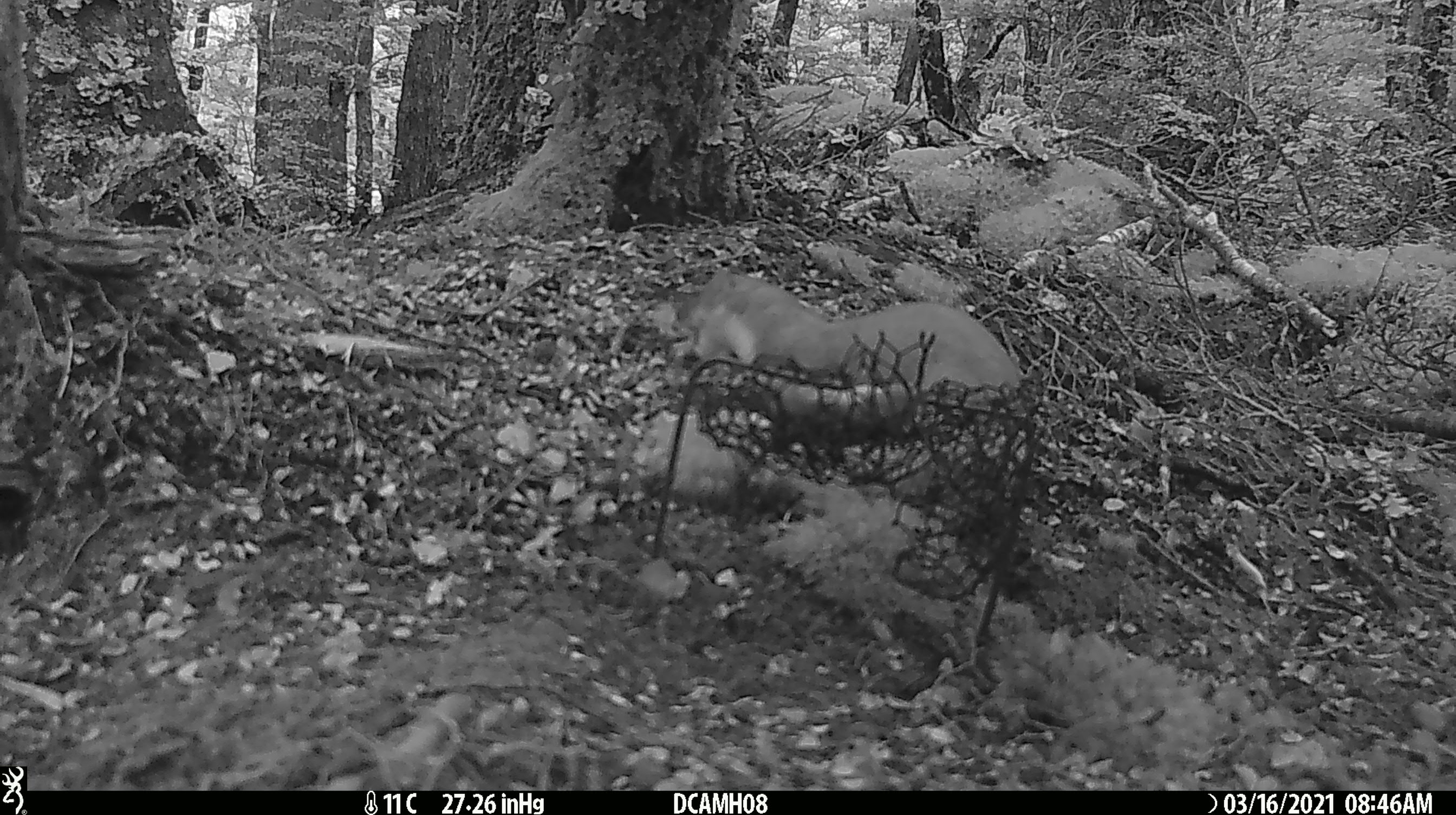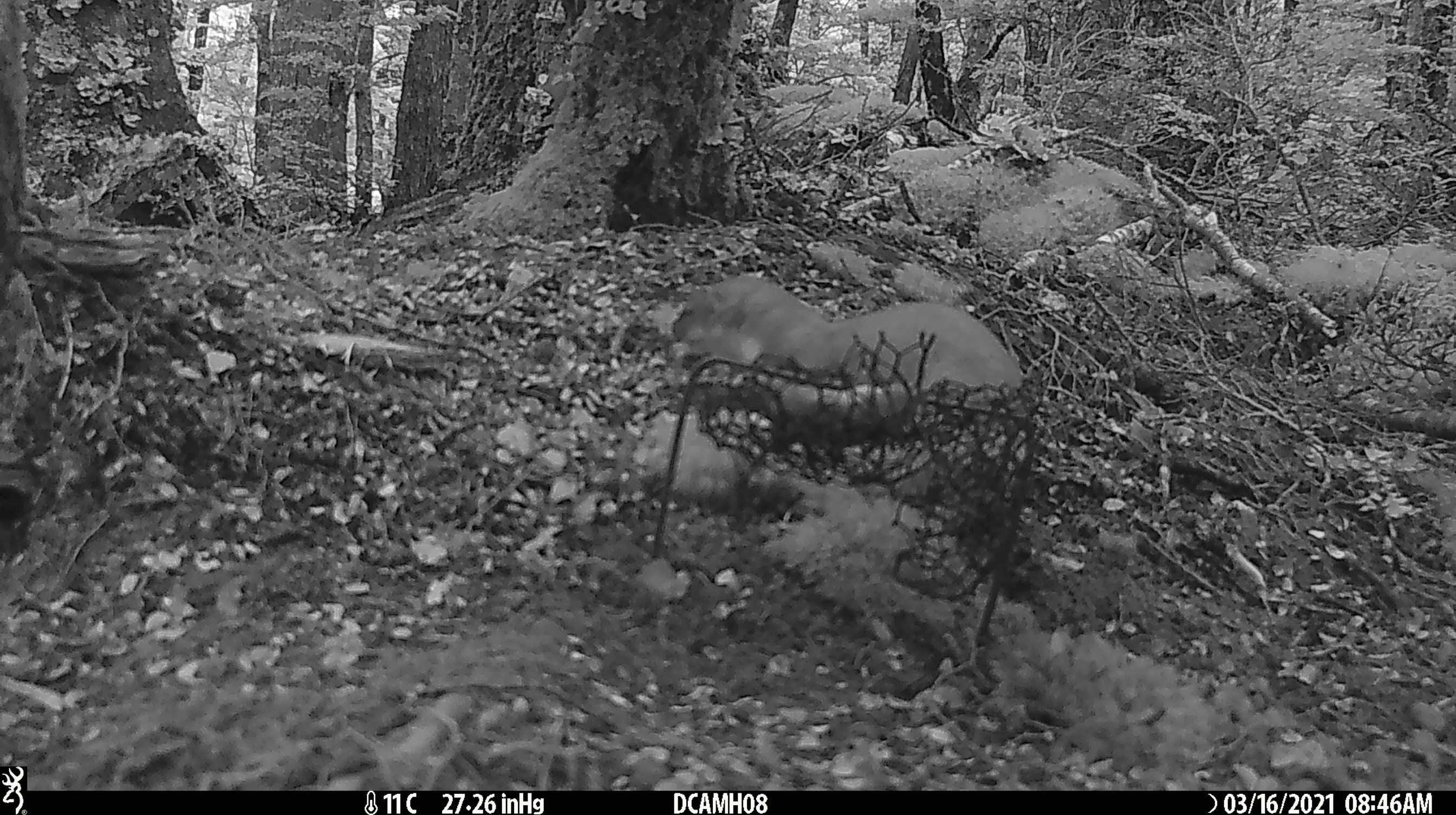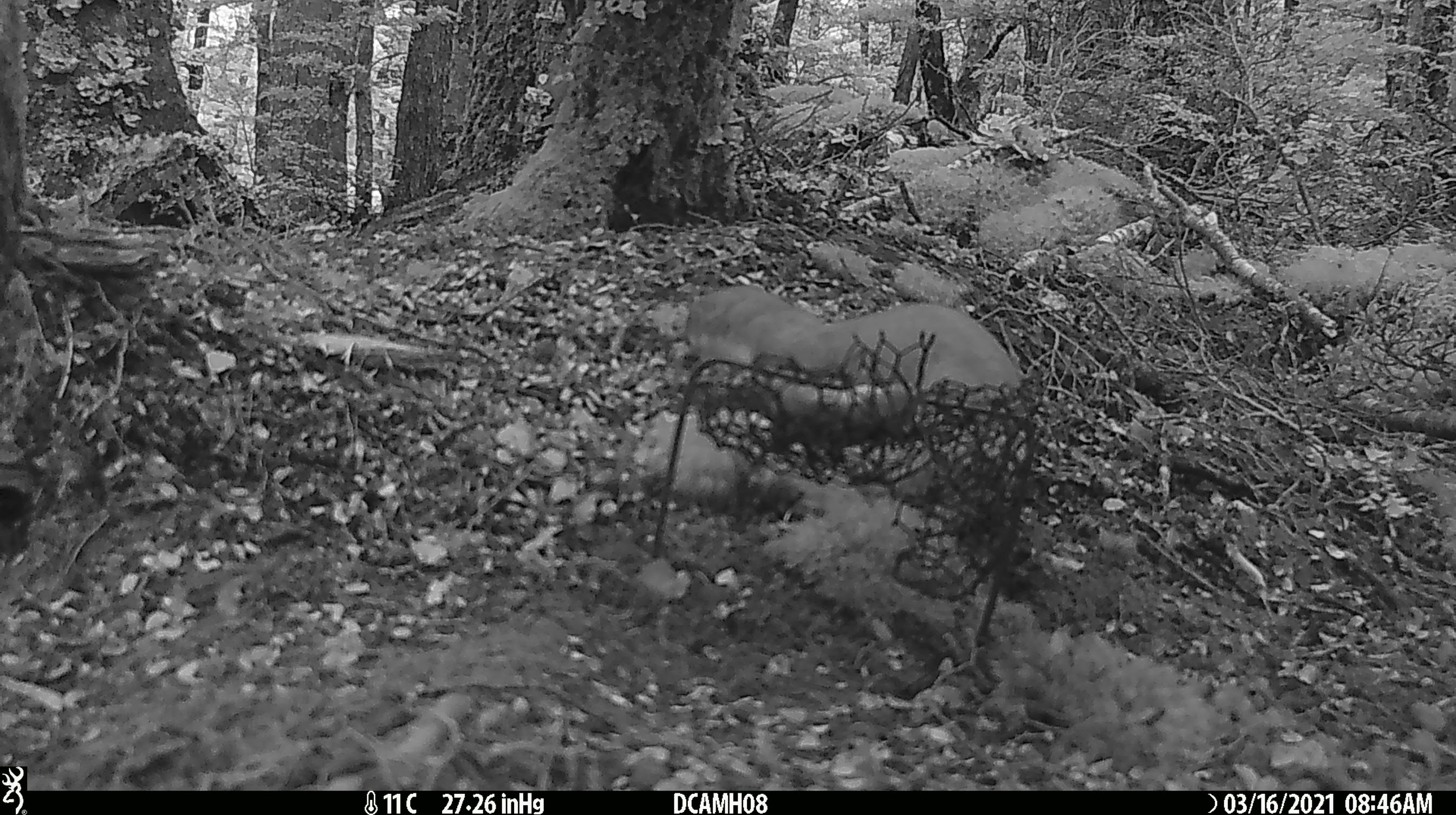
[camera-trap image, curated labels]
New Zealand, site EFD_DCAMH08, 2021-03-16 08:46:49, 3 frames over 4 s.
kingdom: Animalia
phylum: Chordata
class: Mammalia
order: Carnivora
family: Mustelidae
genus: Mustela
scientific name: Mustela erminea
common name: stoat